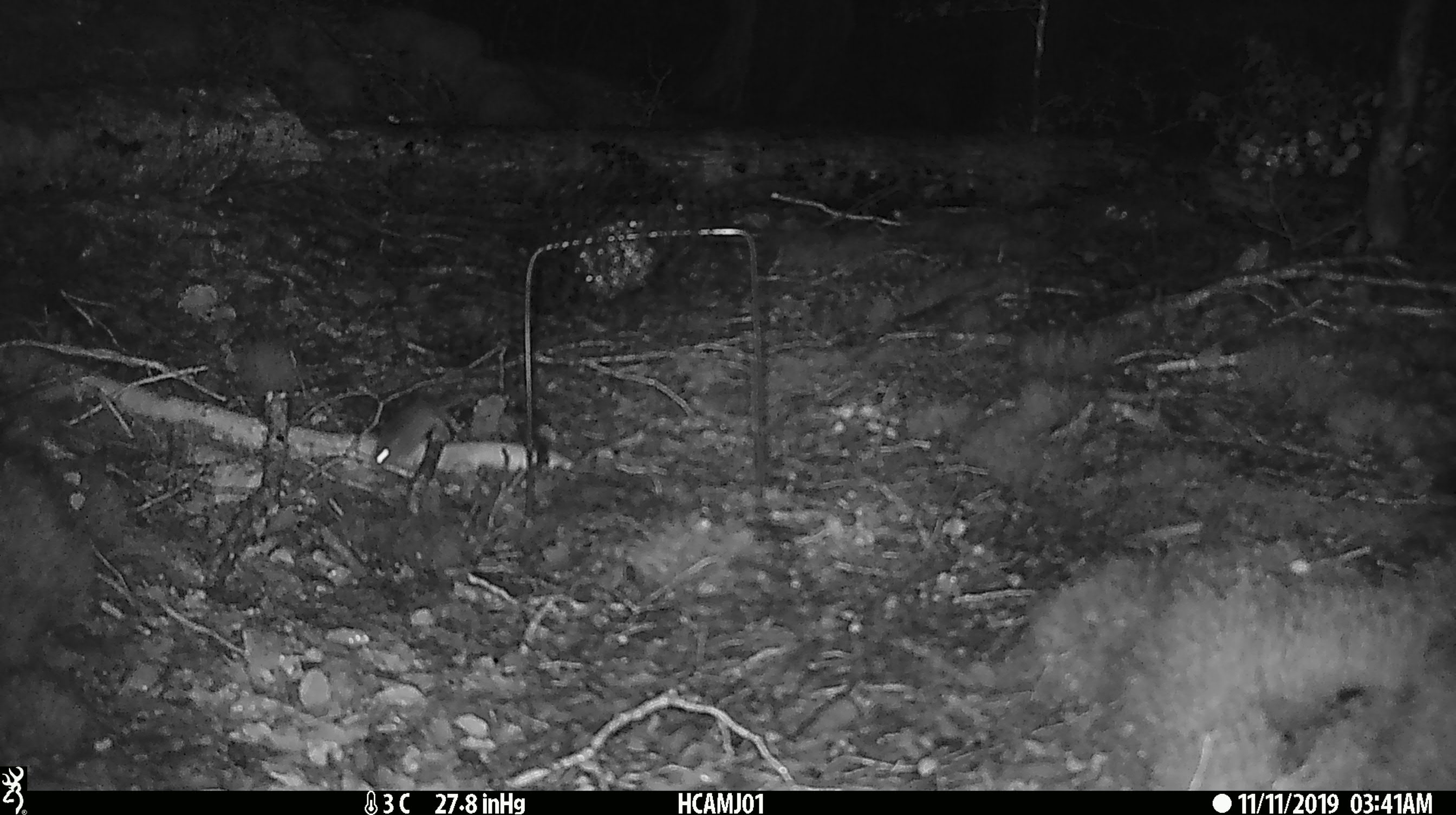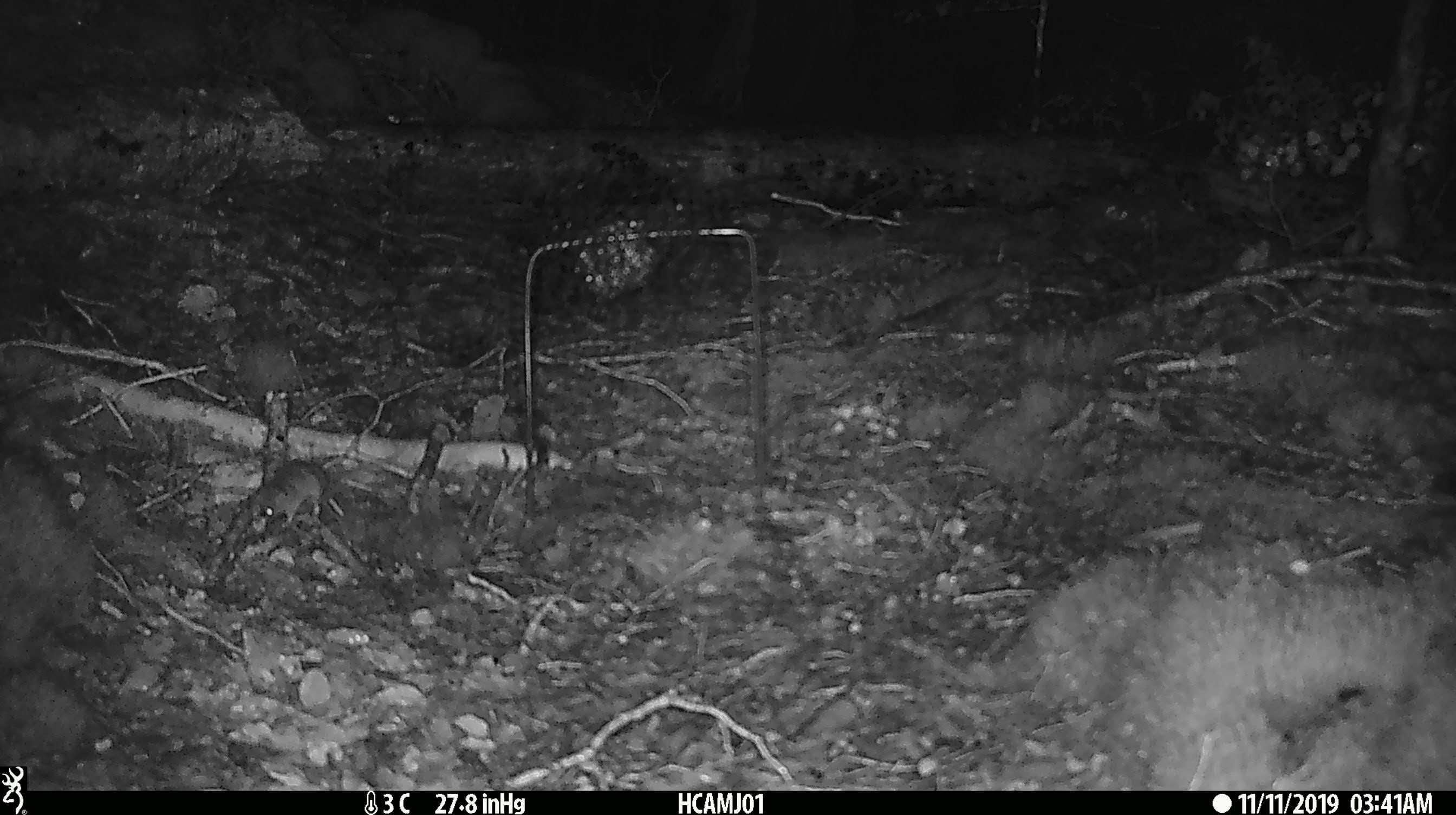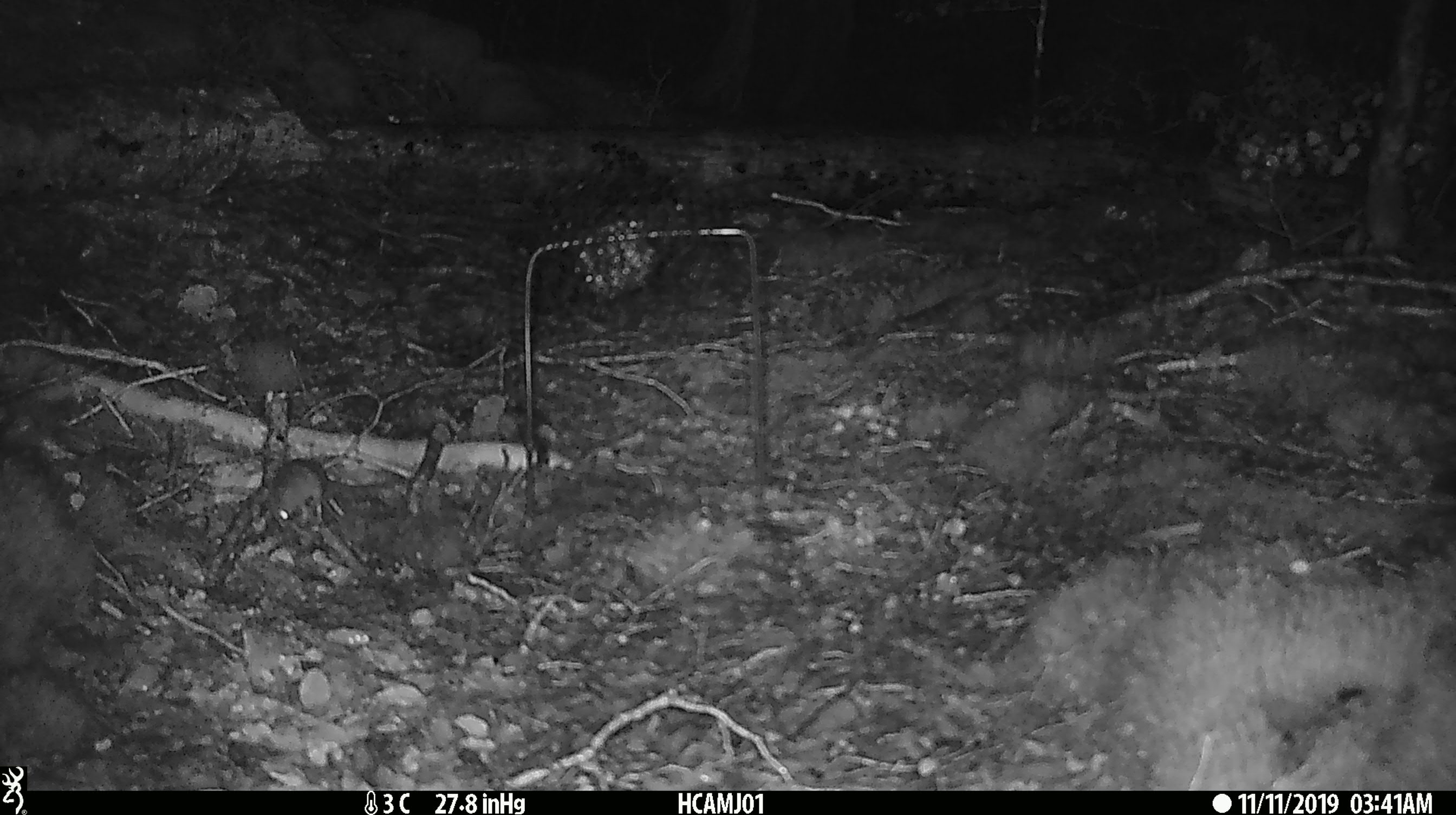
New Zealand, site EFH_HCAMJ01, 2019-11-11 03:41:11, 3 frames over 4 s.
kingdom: Animalia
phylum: Chordata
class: Mammalia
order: Rodentia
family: Muridae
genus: Mus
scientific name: Mus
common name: mouse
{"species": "mouse (Mus)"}